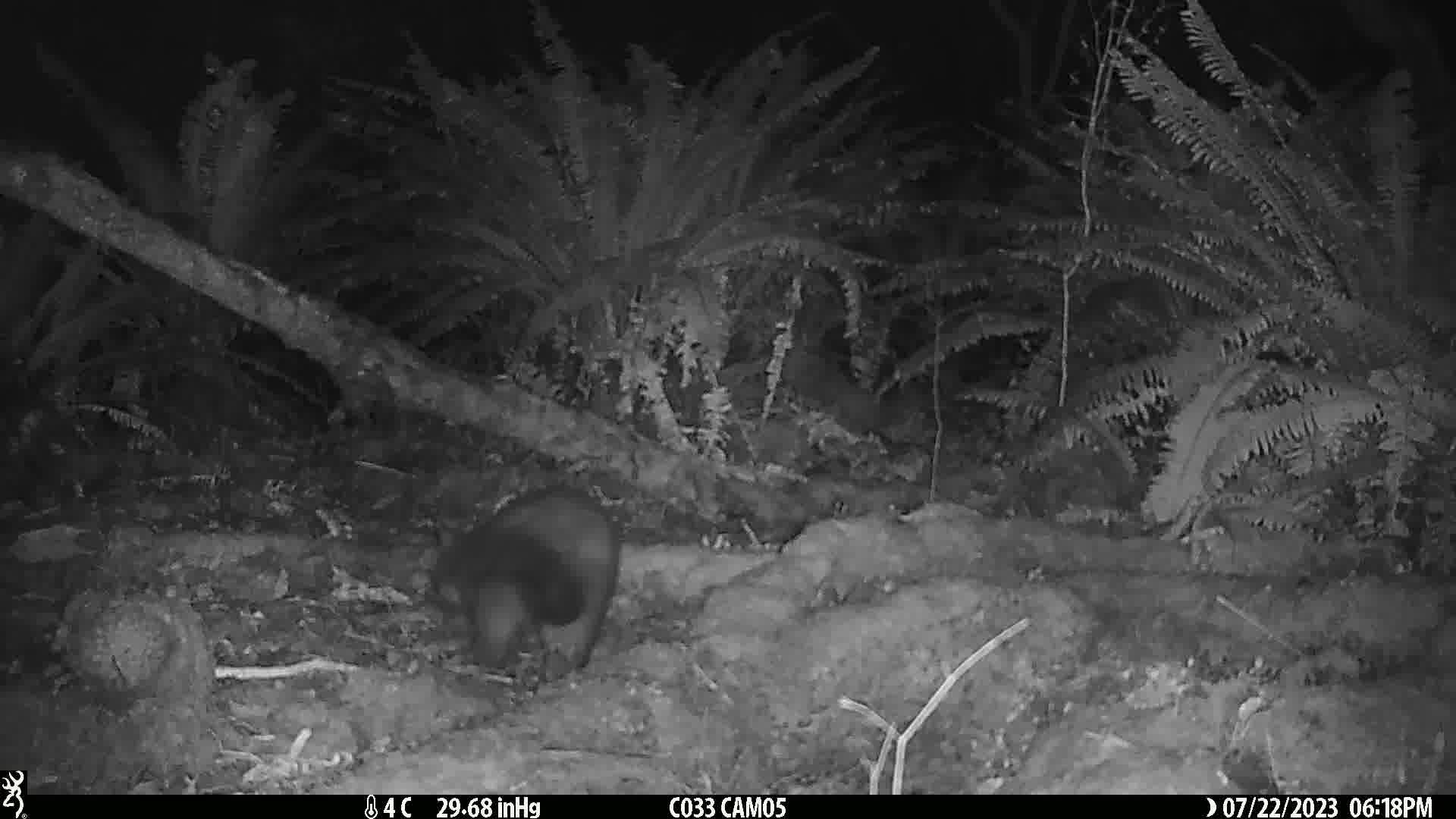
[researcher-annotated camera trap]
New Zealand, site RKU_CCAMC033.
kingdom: Animalia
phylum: Chordata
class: Mammalia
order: Diprotodontia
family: Phalangeridae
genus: Trichosurus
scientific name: Trichosurus vulpecula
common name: common brushtail possum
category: possum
Possum (common brushtail possum) (Trichosurus vulpecula).